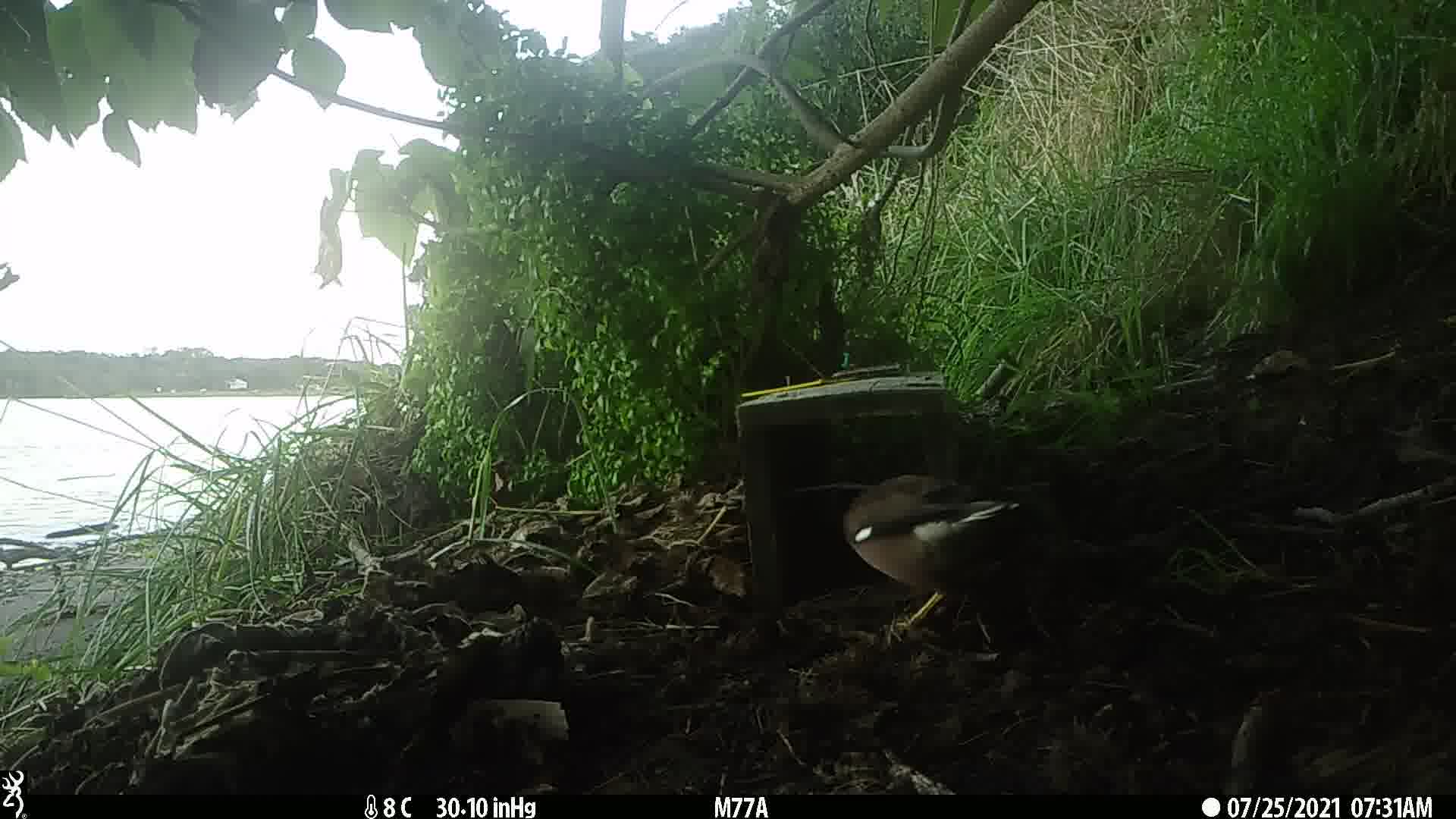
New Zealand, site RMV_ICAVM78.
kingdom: Animalia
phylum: Chordata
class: Aves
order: Passeriformes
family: Sturnidae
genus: Acridotheres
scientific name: Acridotheres tristis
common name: common myna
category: myna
Myna (common myna) (Acridotheres tristis).